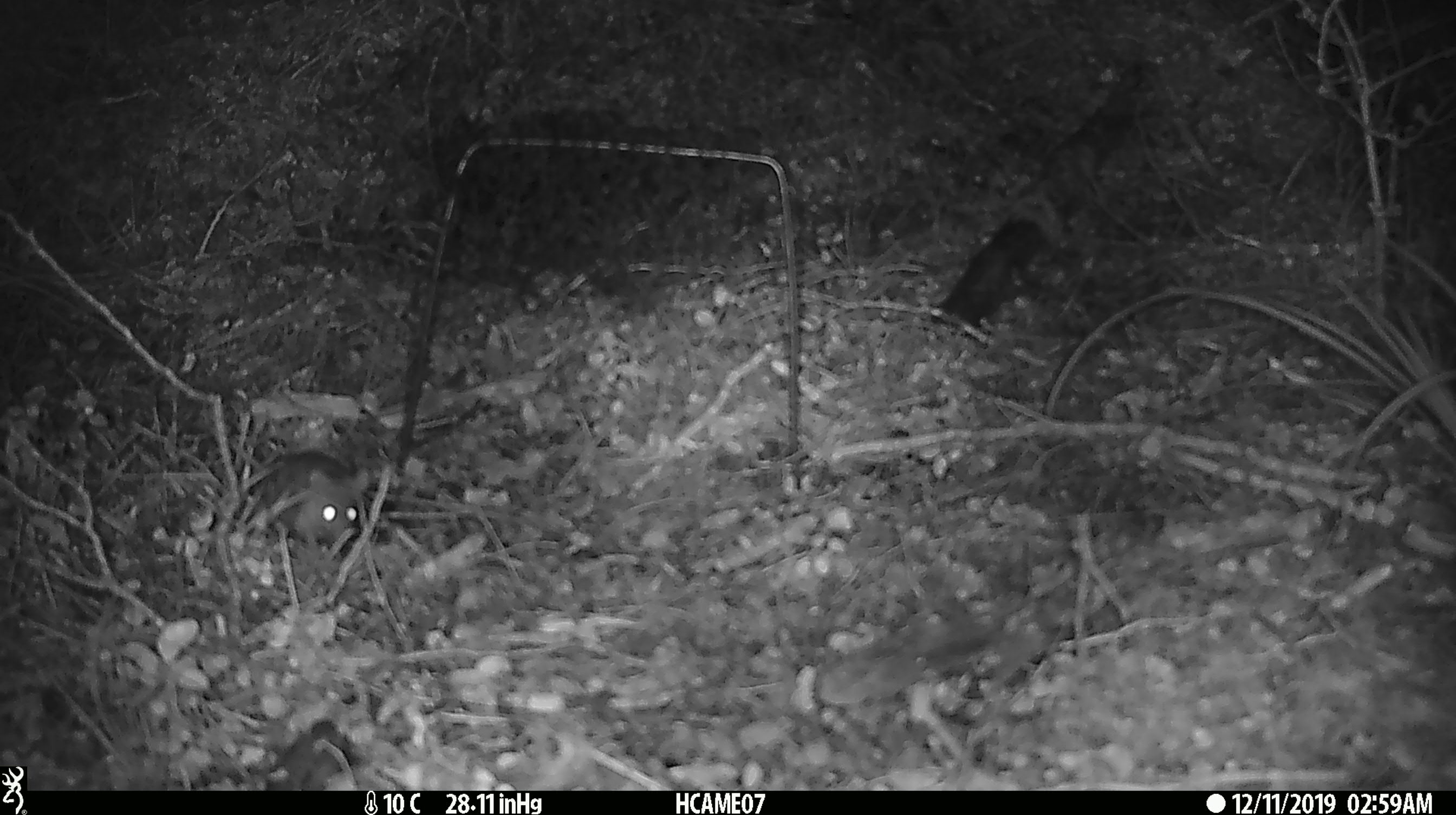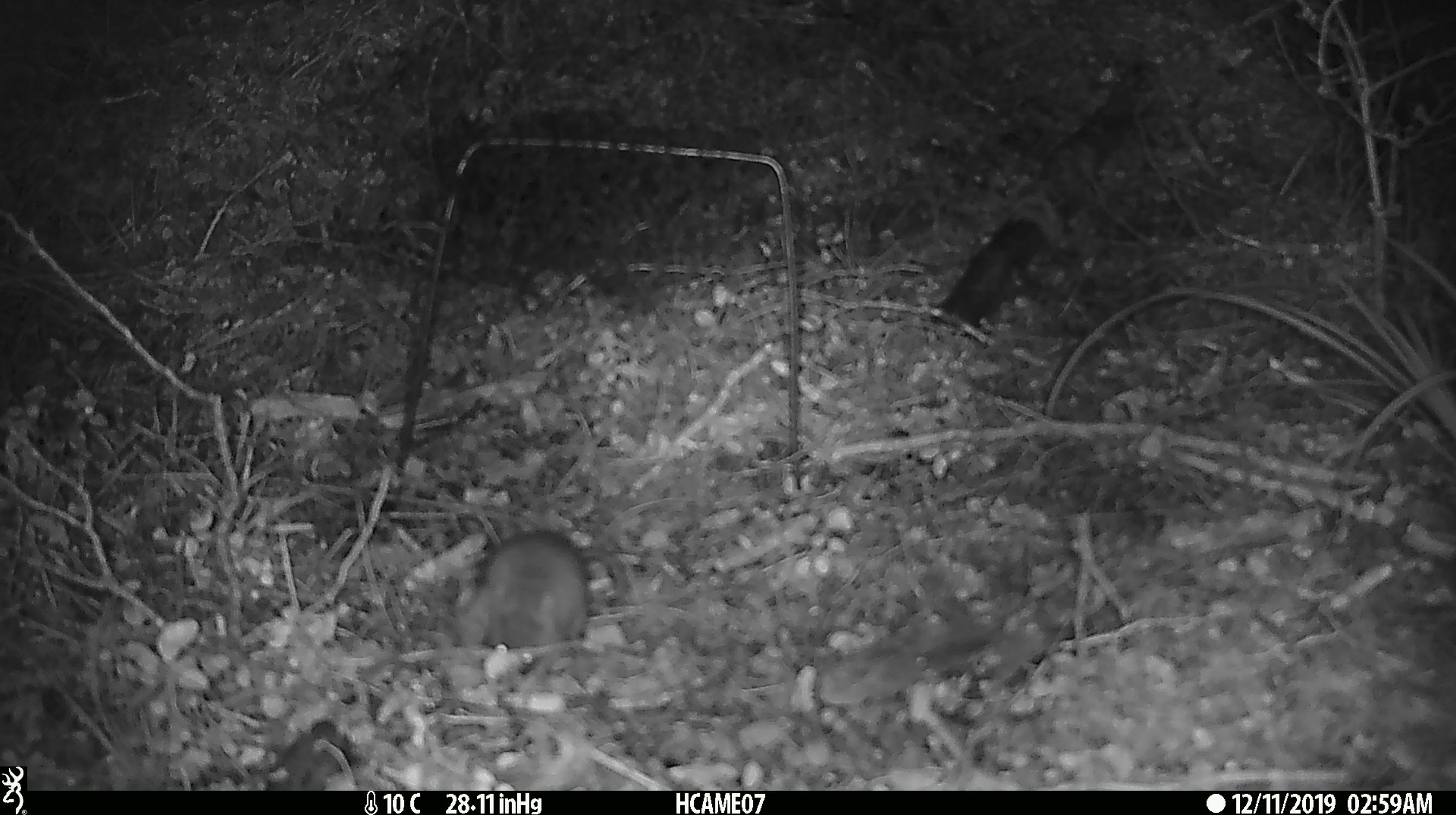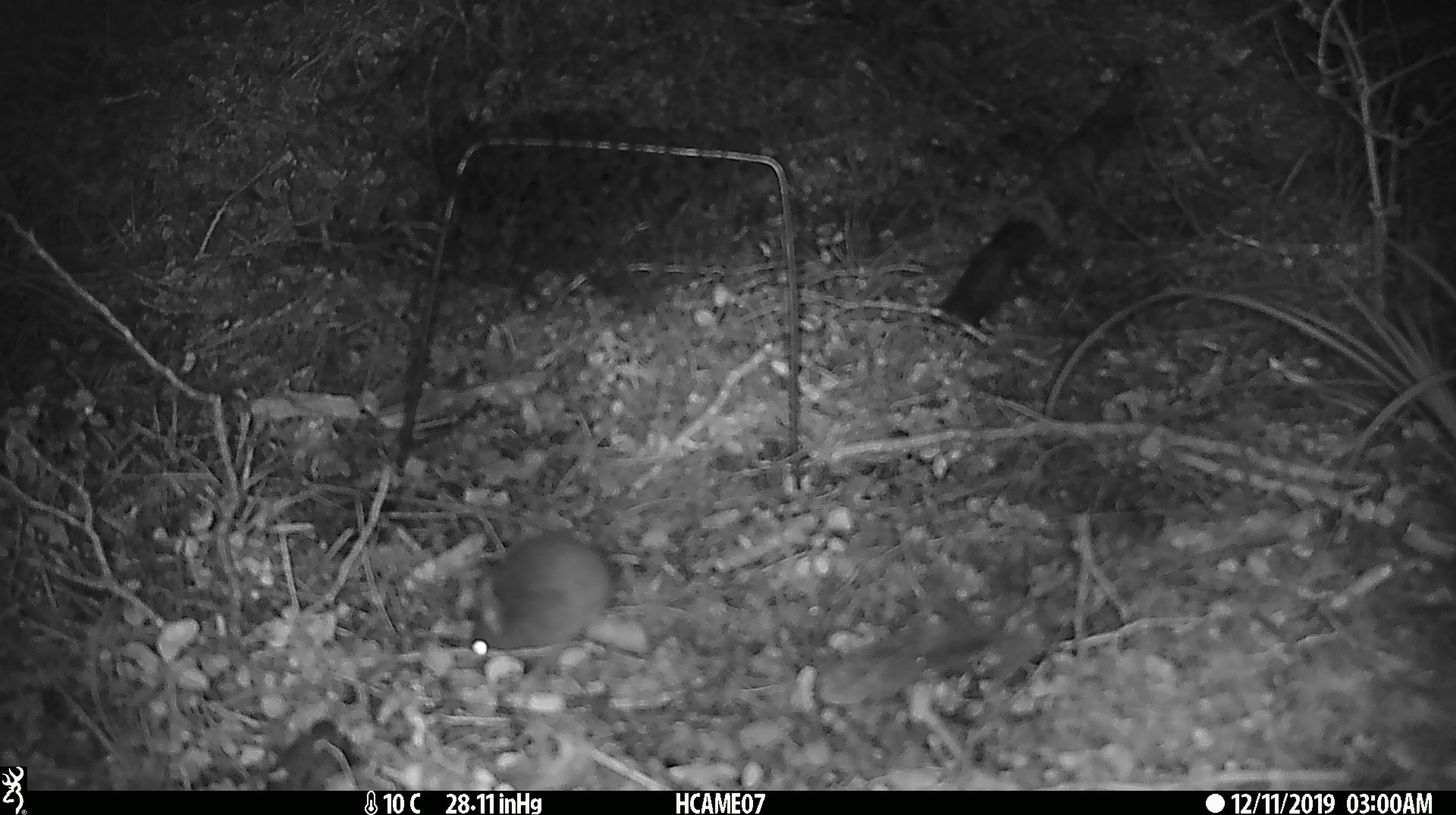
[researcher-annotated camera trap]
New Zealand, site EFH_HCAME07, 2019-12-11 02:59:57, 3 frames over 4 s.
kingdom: Animalia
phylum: Chordata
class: Mammalia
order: Rodentia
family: Muridae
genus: Mus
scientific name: Mus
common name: mouse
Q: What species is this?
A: Mouse (Mus).